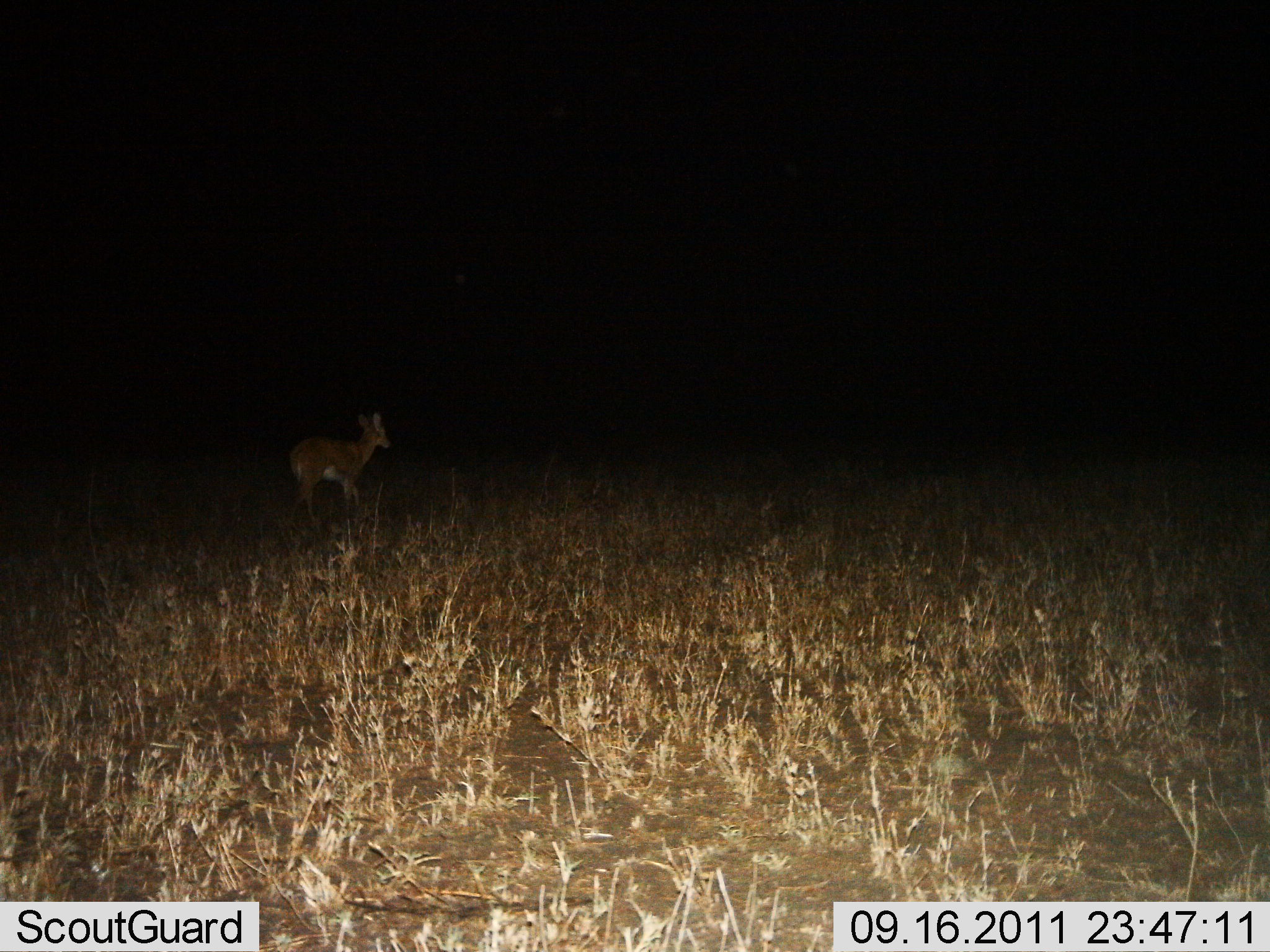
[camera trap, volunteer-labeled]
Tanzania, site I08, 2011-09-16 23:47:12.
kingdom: Animalia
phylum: Chordata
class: Mammalia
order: Artiodactyla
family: Bovidae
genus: Madoqua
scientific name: Madoqua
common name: dikdik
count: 1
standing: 67%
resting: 0%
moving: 33%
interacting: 0%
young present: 0%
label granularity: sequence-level